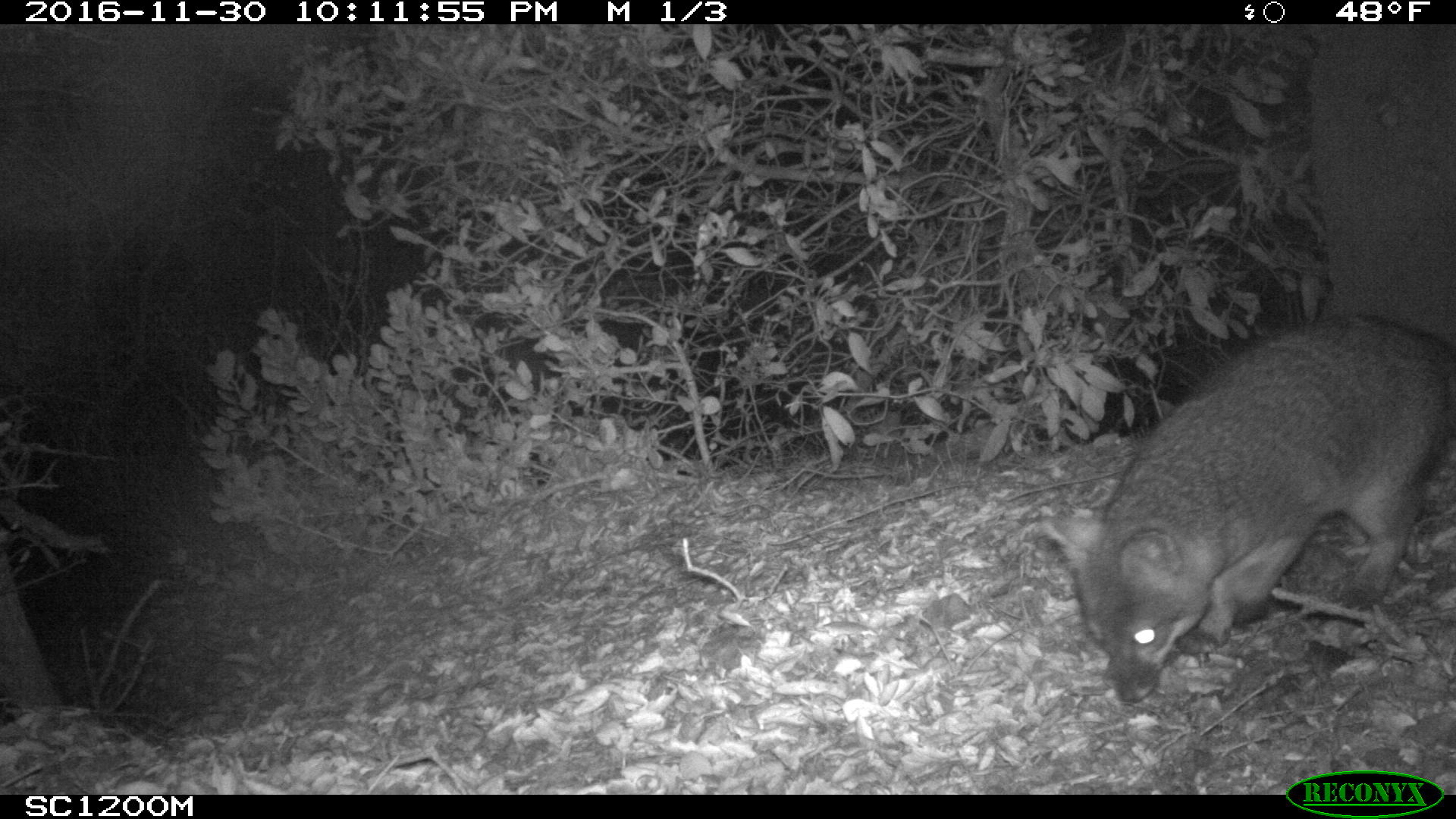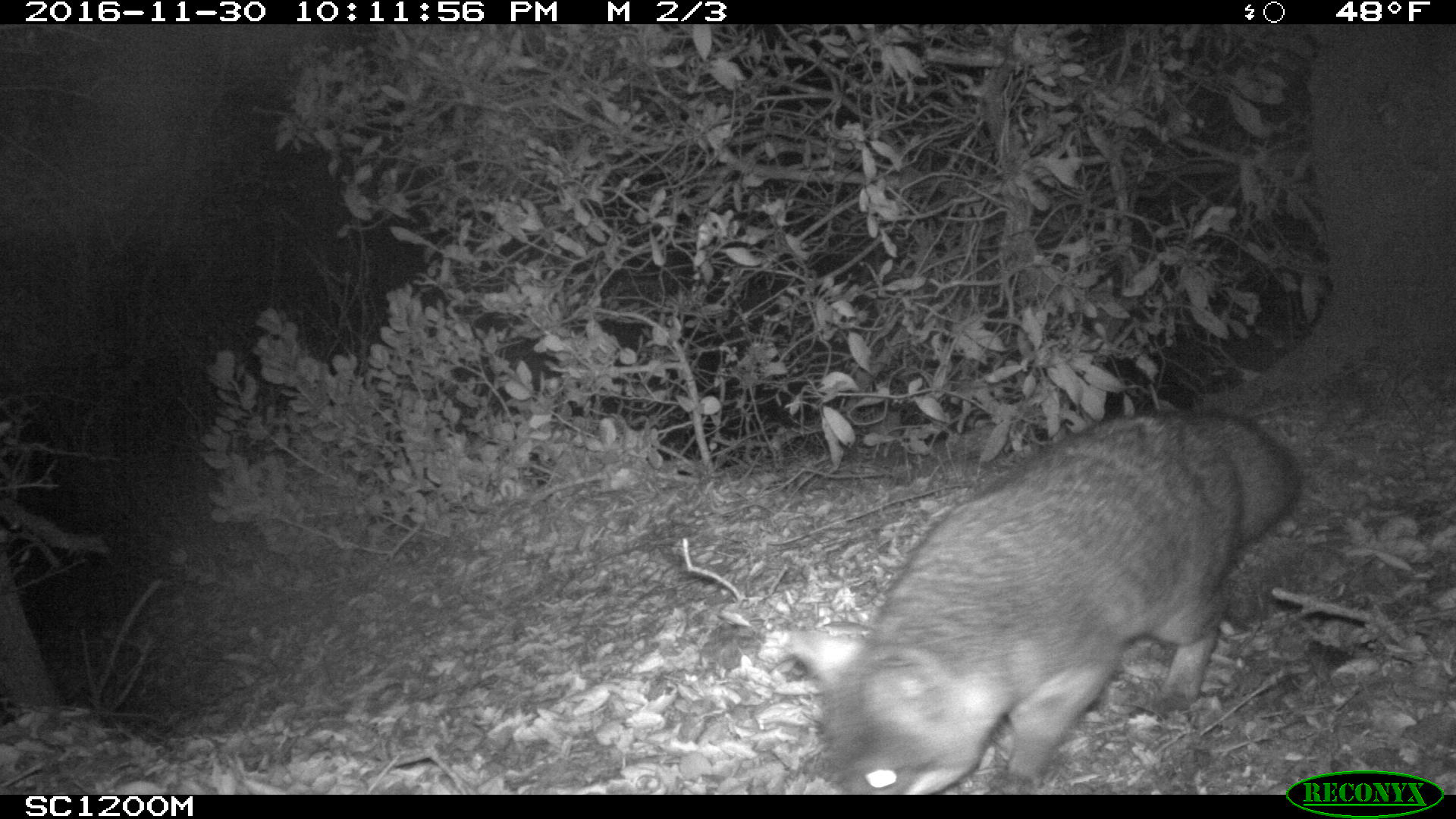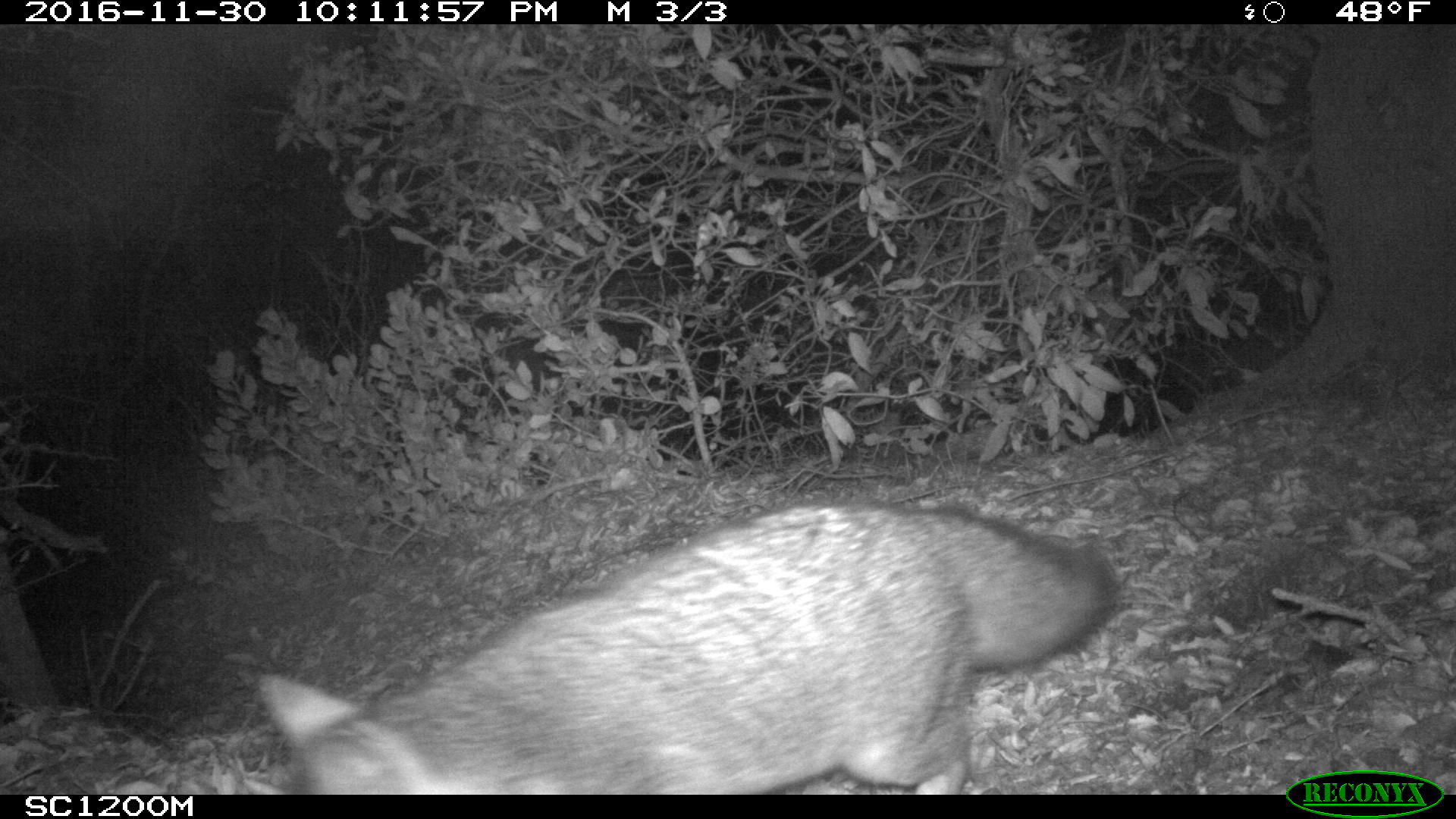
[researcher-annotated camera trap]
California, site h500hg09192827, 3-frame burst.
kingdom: Animalia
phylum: Chordata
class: Mammalia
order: Carnivora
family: Canidae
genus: Urocyon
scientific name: Urocyon littoralis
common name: island fox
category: fox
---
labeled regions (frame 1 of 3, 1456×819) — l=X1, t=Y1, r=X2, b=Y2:
fox: l=1038, t=312, r=1455, b=704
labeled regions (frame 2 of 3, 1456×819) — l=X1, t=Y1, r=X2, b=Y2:
fox: l=816, t=404, r=1304, b=793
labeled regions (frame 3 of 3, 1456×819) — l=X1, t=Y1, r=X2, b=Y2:
fox: l=259, t=497, r=1121, b=794